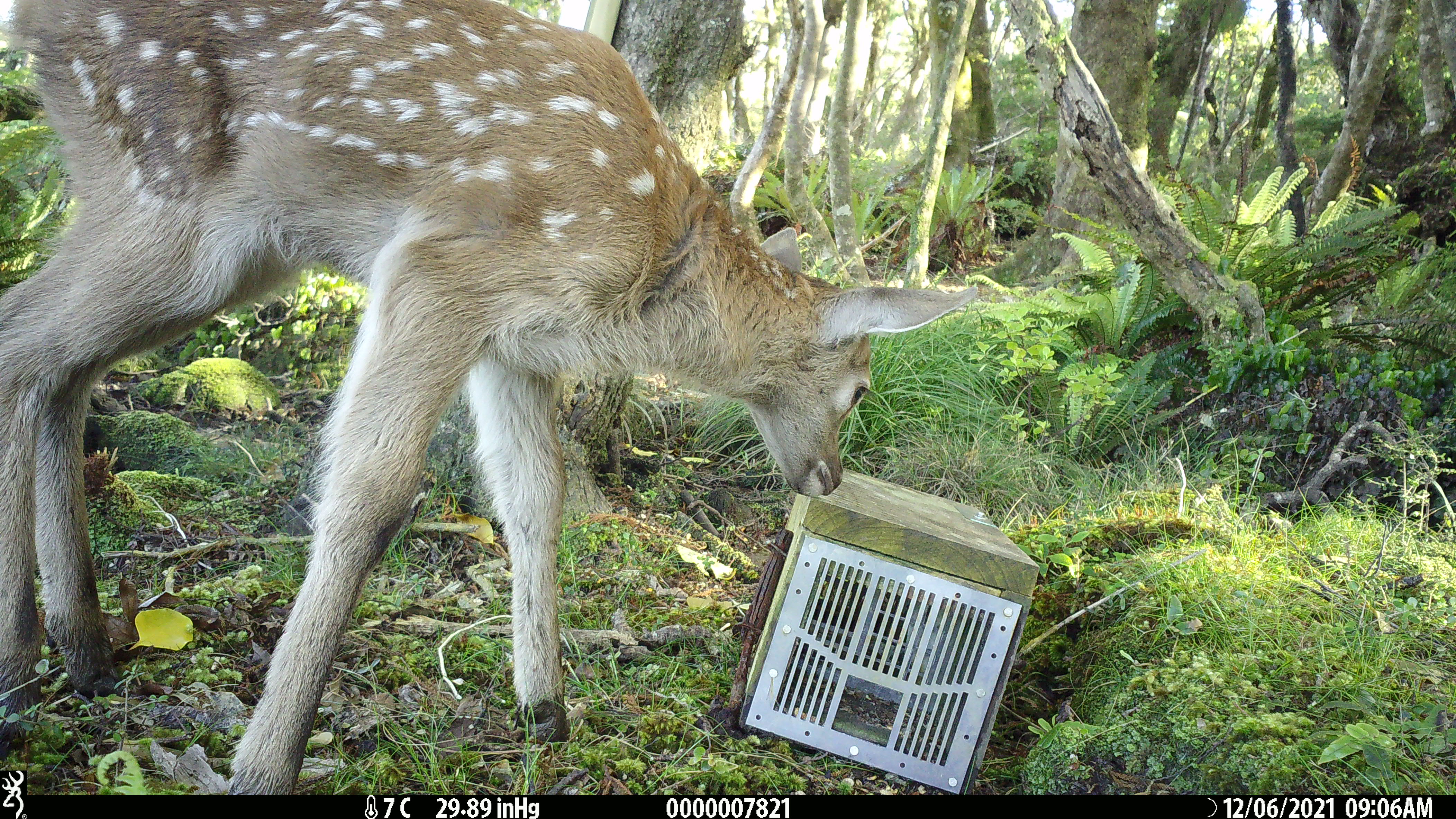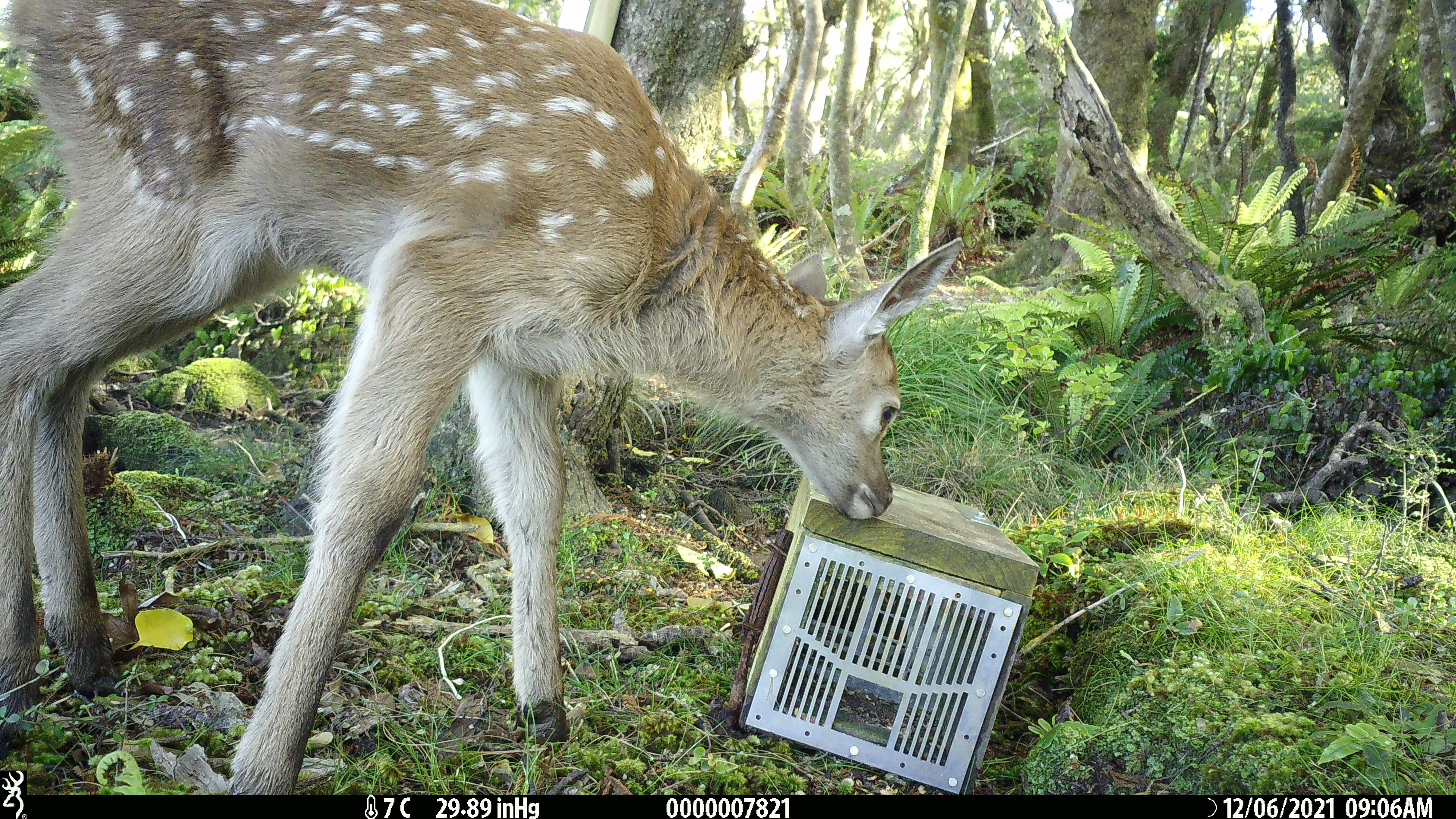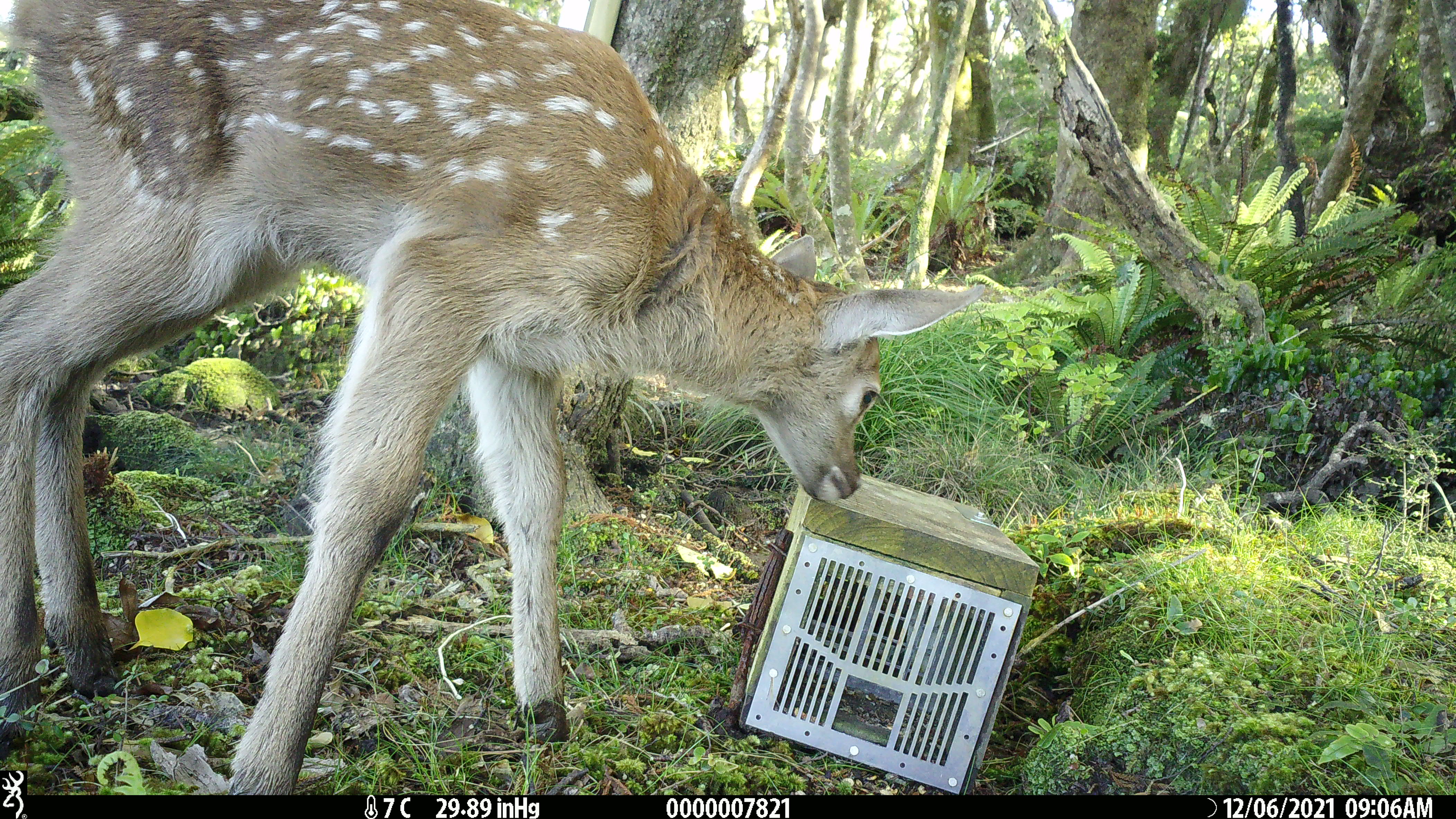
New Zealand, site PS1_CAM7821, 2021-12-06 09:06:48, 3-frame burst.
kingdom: Animalia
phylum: Chordata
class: Mammalia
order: Artiodactyla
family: Cervidae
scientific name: Cervidae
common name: deer